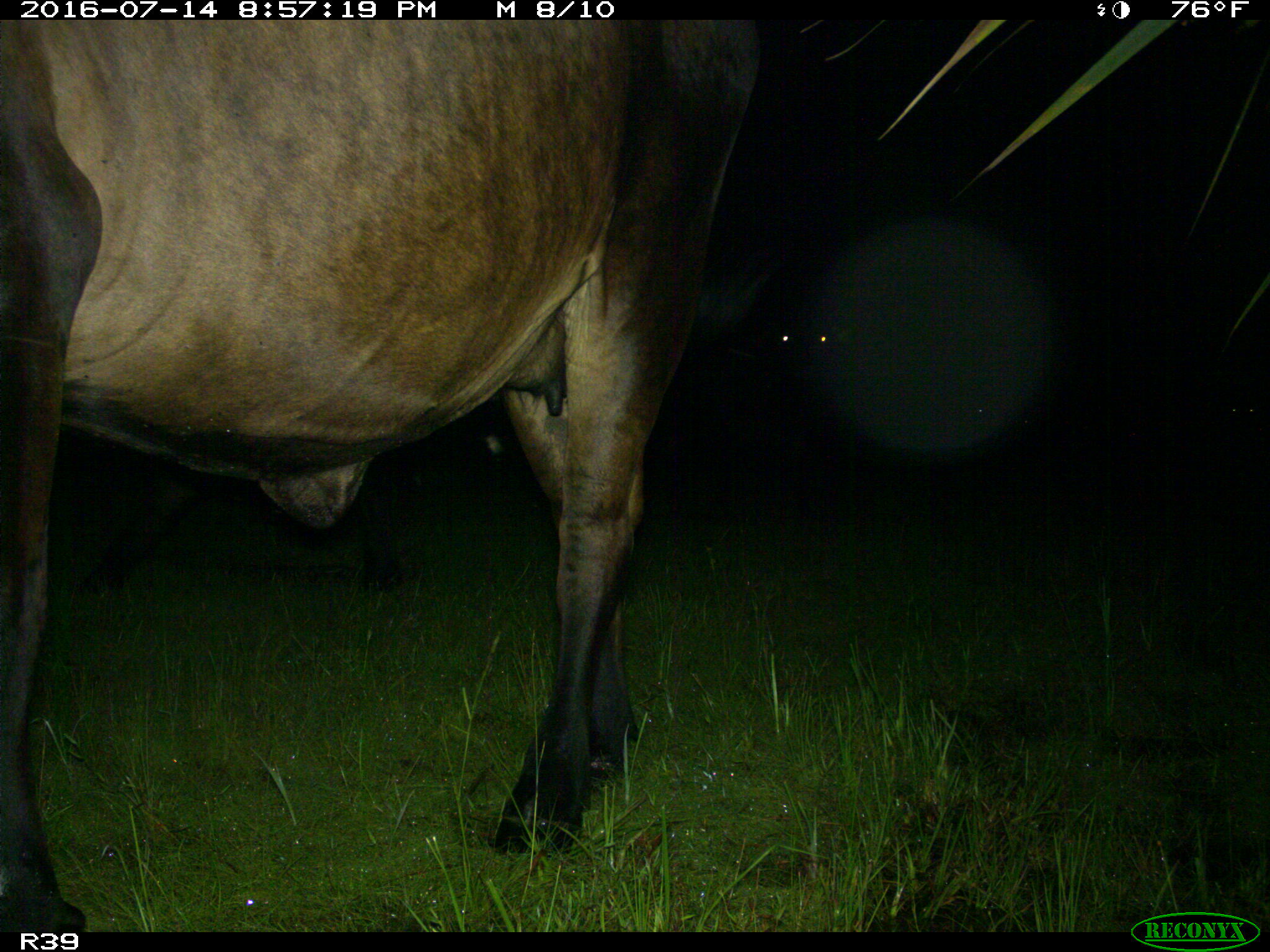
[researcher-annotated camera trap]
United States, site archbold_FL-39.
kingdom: Animalia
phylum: Chordata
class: Mammalia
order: Artiodactyla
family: Bovidae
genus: Bos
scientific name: Bos taurus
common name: domestic cow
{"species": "Bos taurus (domestic cow)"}